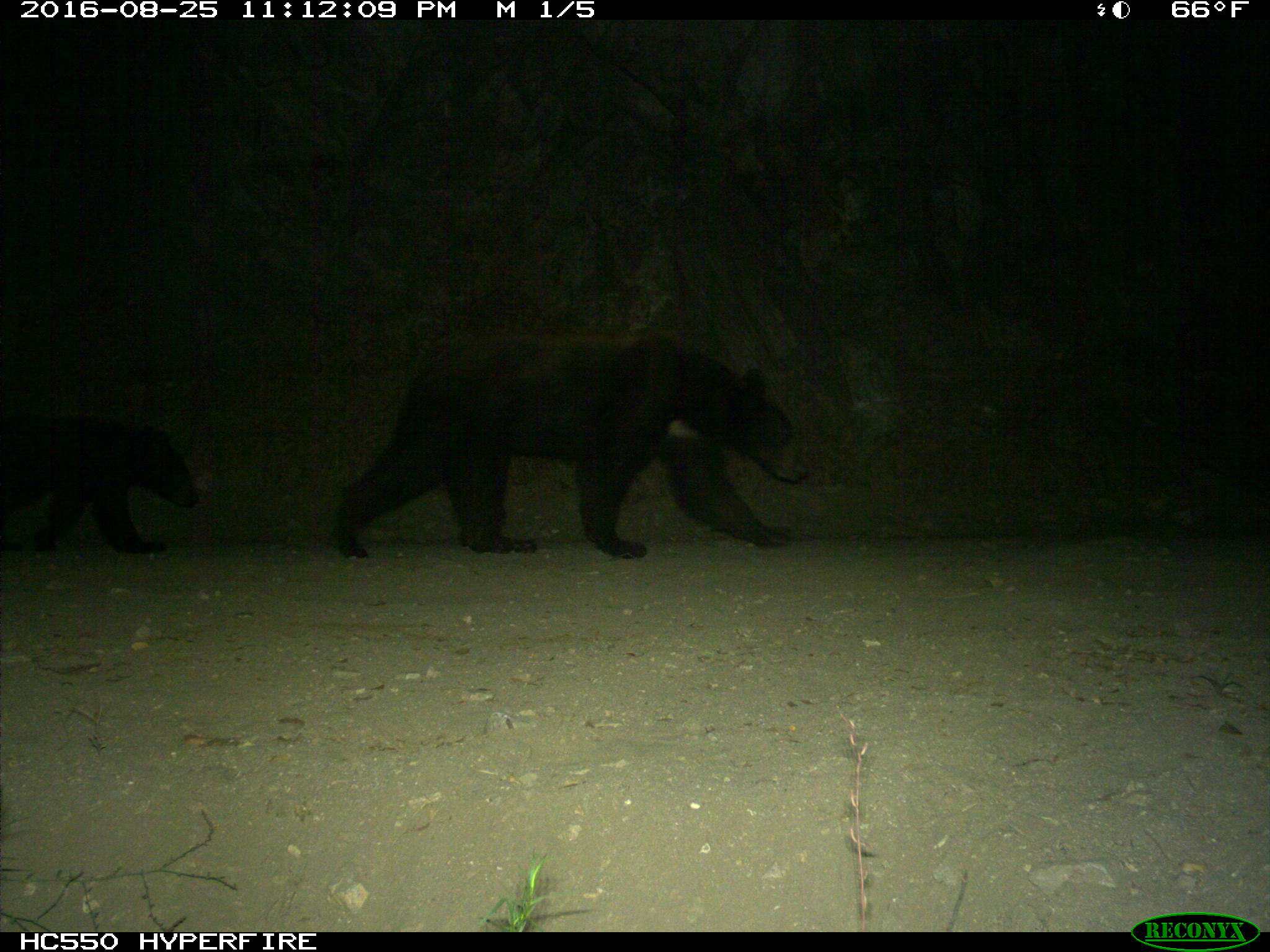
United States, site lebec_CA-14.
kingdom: Animalia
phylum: Chordata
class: Mammalia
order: Carnivora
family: Ursidae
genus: Ursus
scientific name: Ursus americanus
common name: american black bear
Ursus americanus (american black bear).